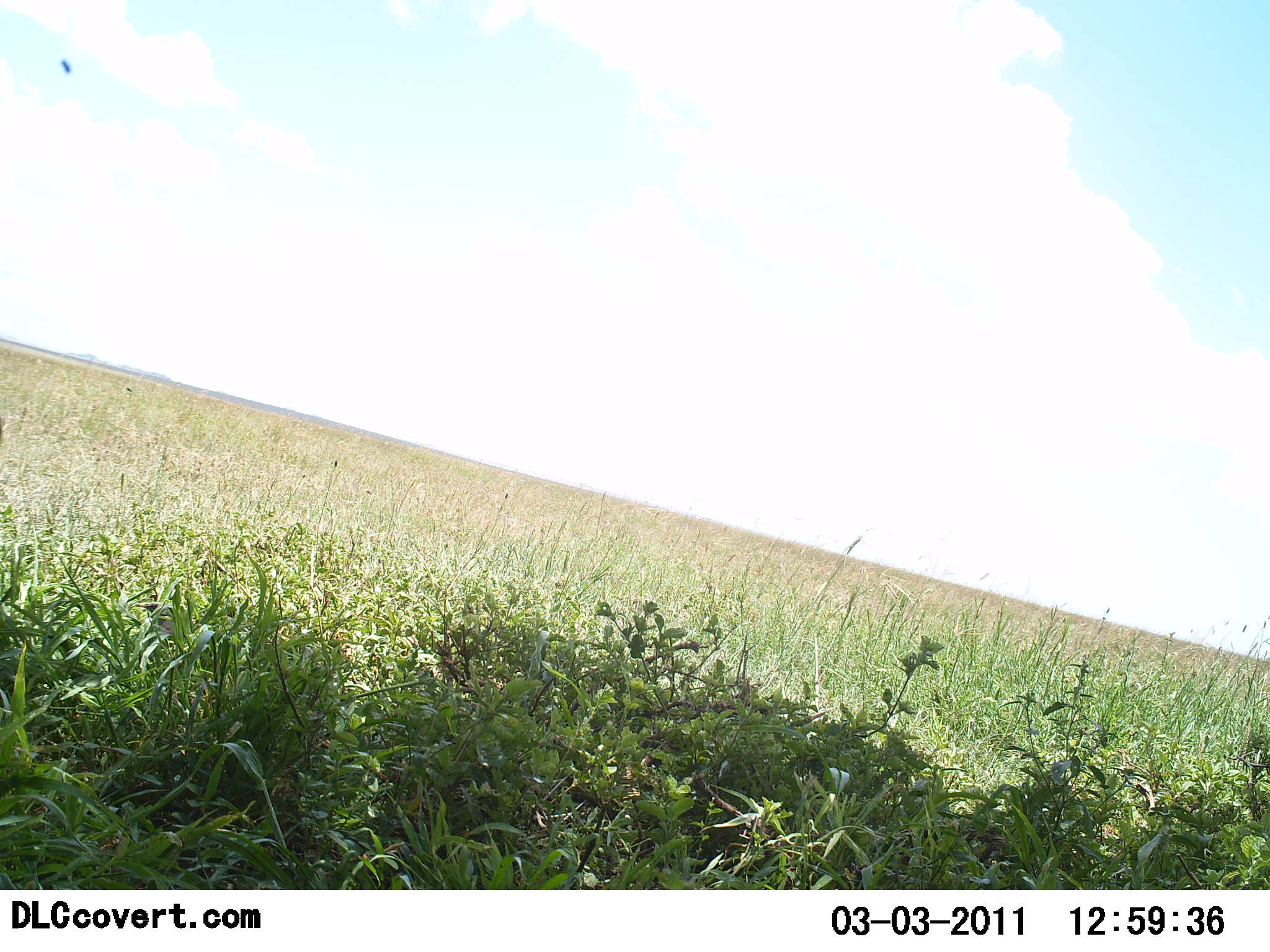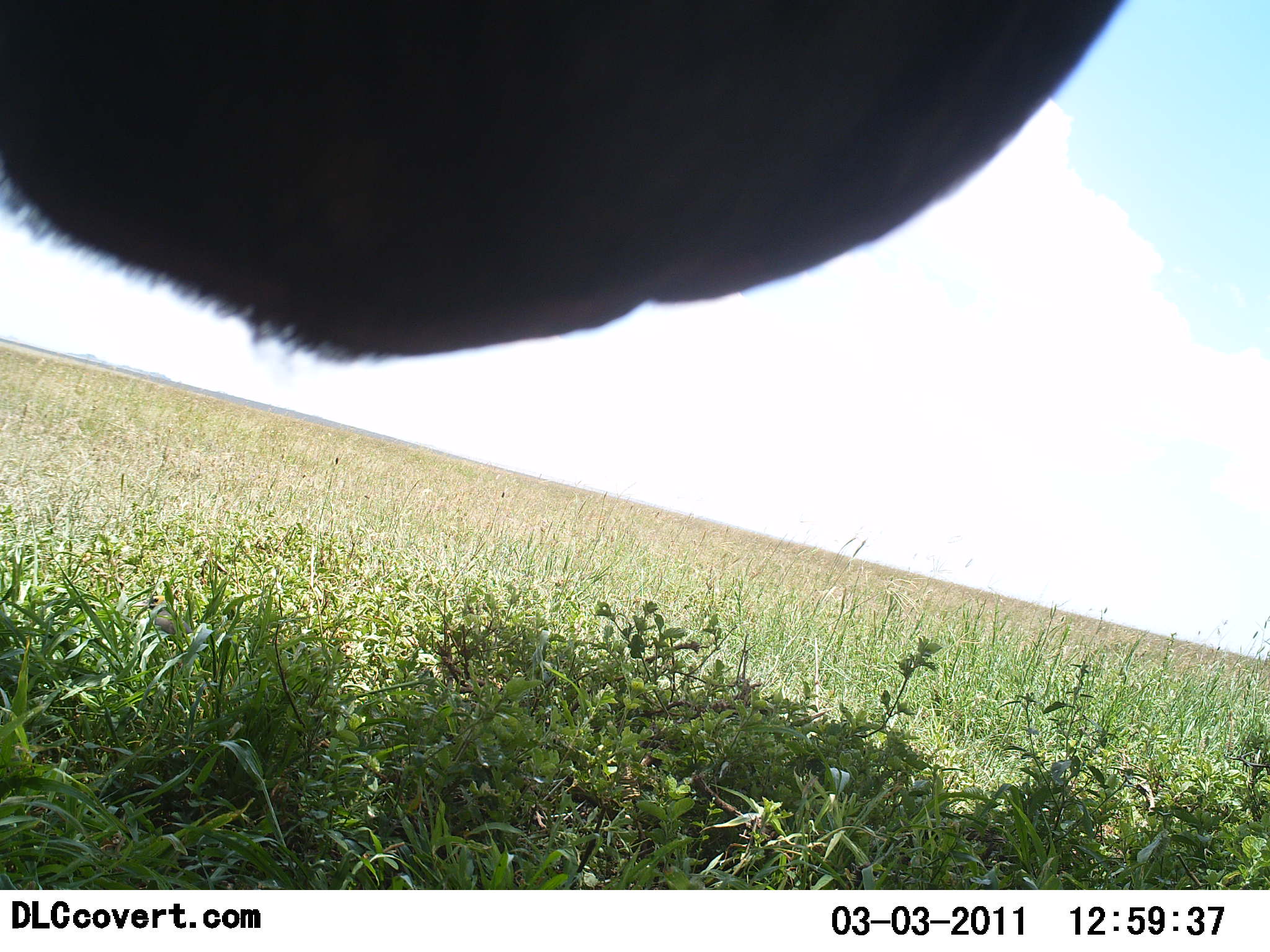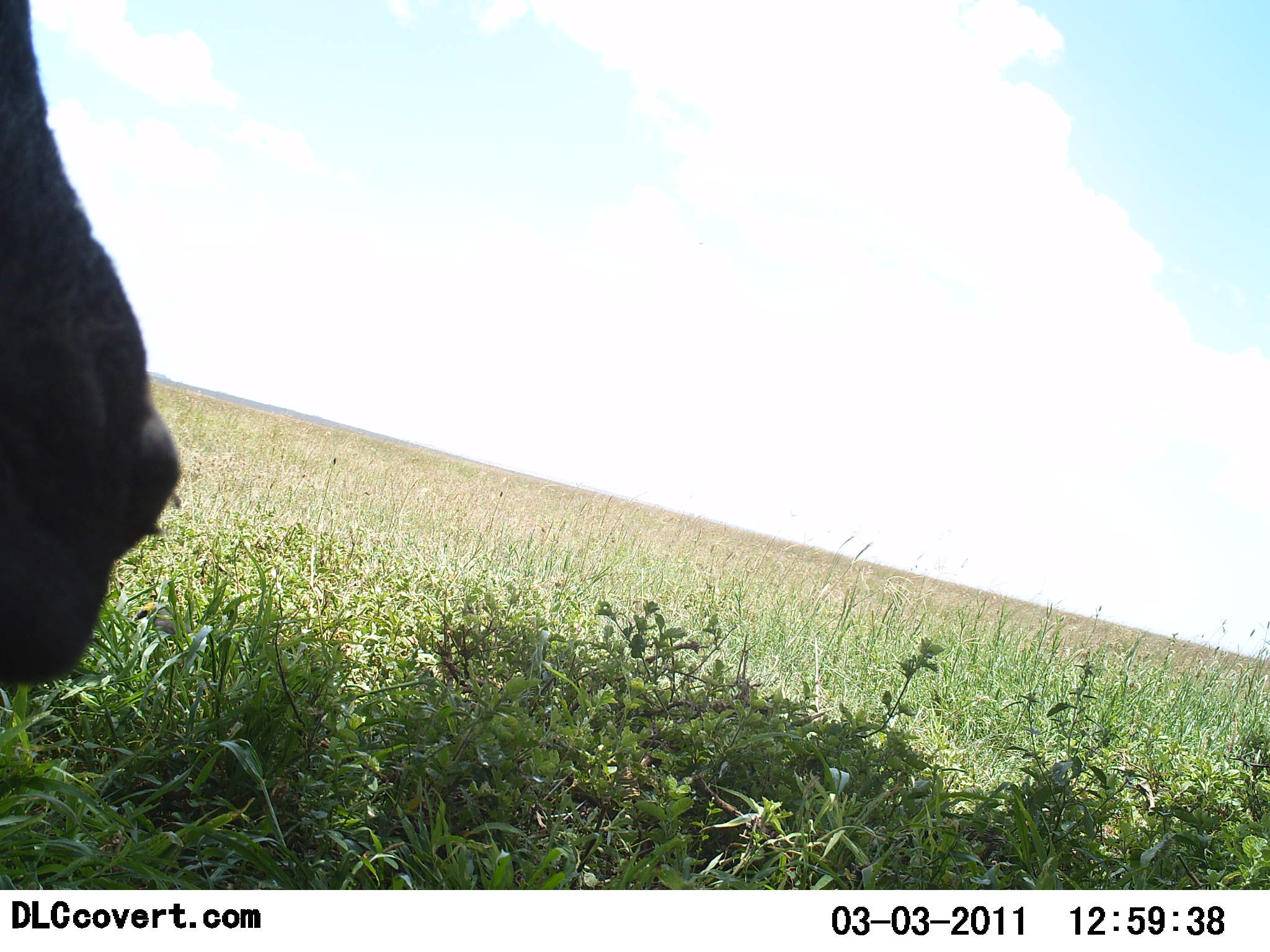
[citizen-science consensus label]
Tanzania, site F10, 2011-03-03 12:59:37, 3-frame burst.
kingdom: Animalia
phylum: Chordata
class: Mammalia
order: Artiodactyla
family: Bovidae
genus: Syncerus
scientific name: Syncerus caffer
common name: cape buffalo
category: buffalo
Buffalo (cape buffalo) (Syncerus caffer), count 1. Behavior (volunteer vote fractions): standing 67%, resting 0%, moving 33%, interacting 0%. Young present (vote fraction): 0%. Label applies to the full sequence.